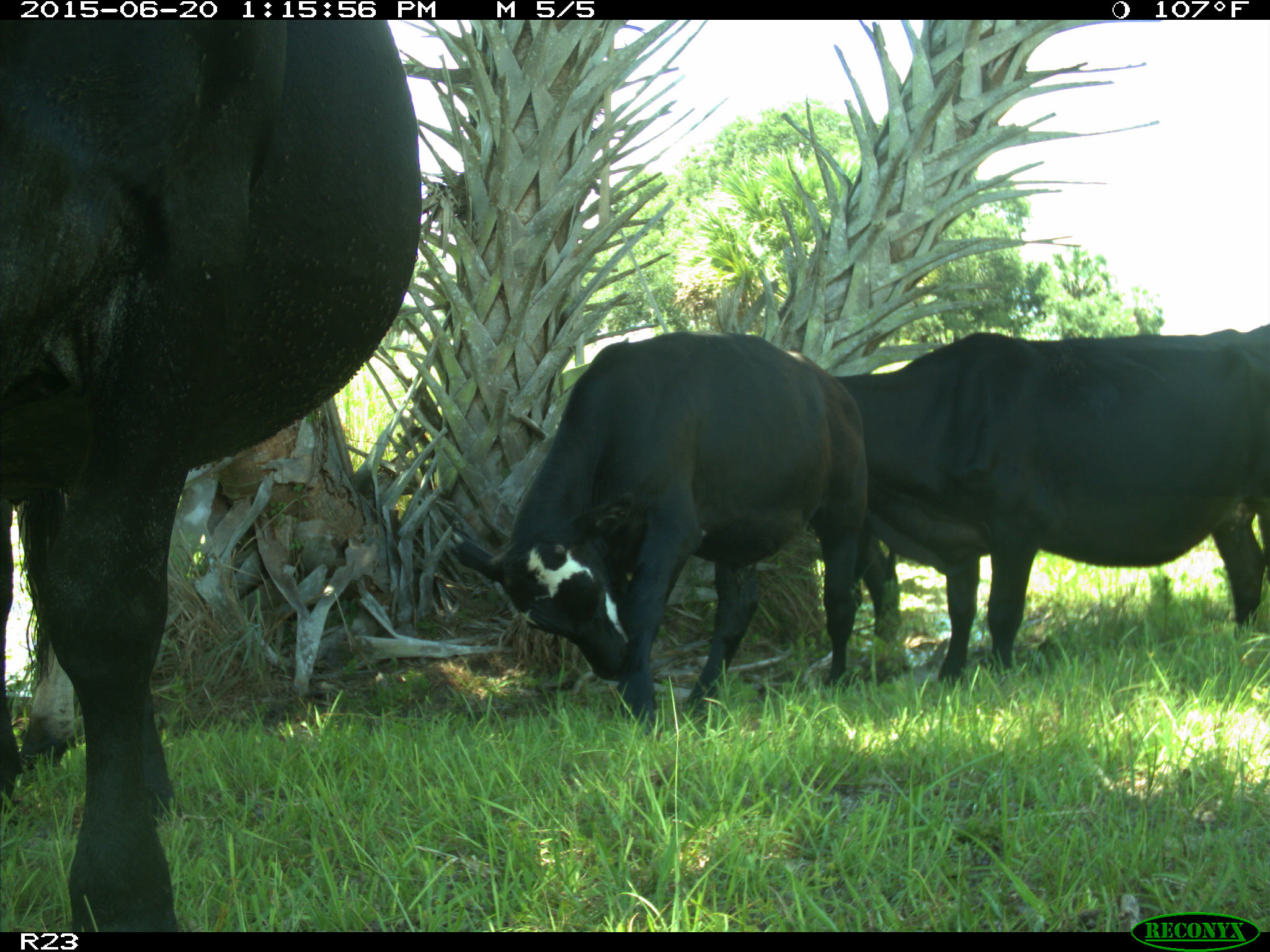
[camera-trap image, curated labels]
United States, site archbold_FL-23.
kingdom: Animalia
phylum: Chordata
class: Mammalia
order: Artiodactyla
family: Bovidae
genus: Bos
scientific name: Bos taurus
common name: domestic cow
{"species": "Bos taurus (domestic cow)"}